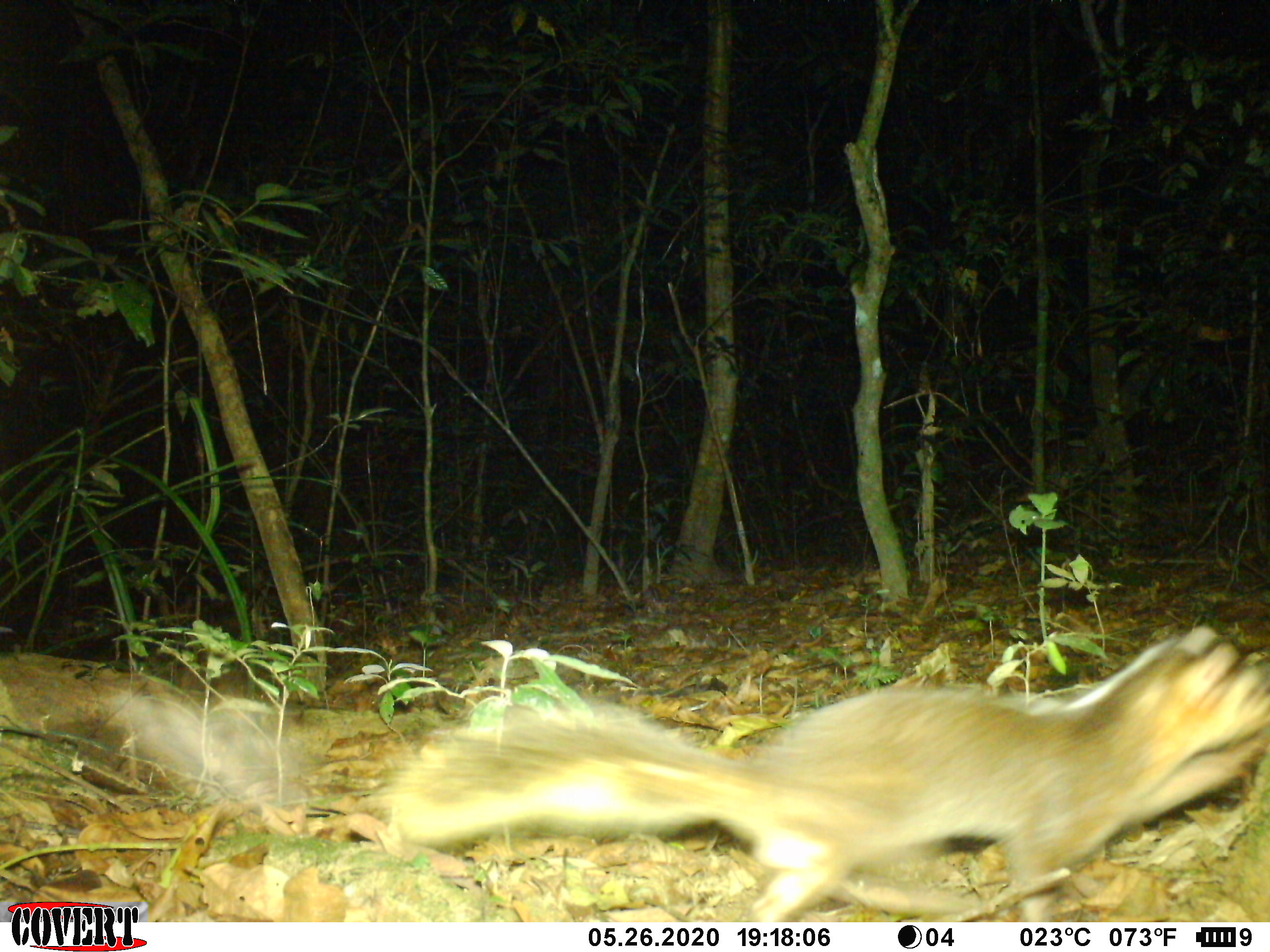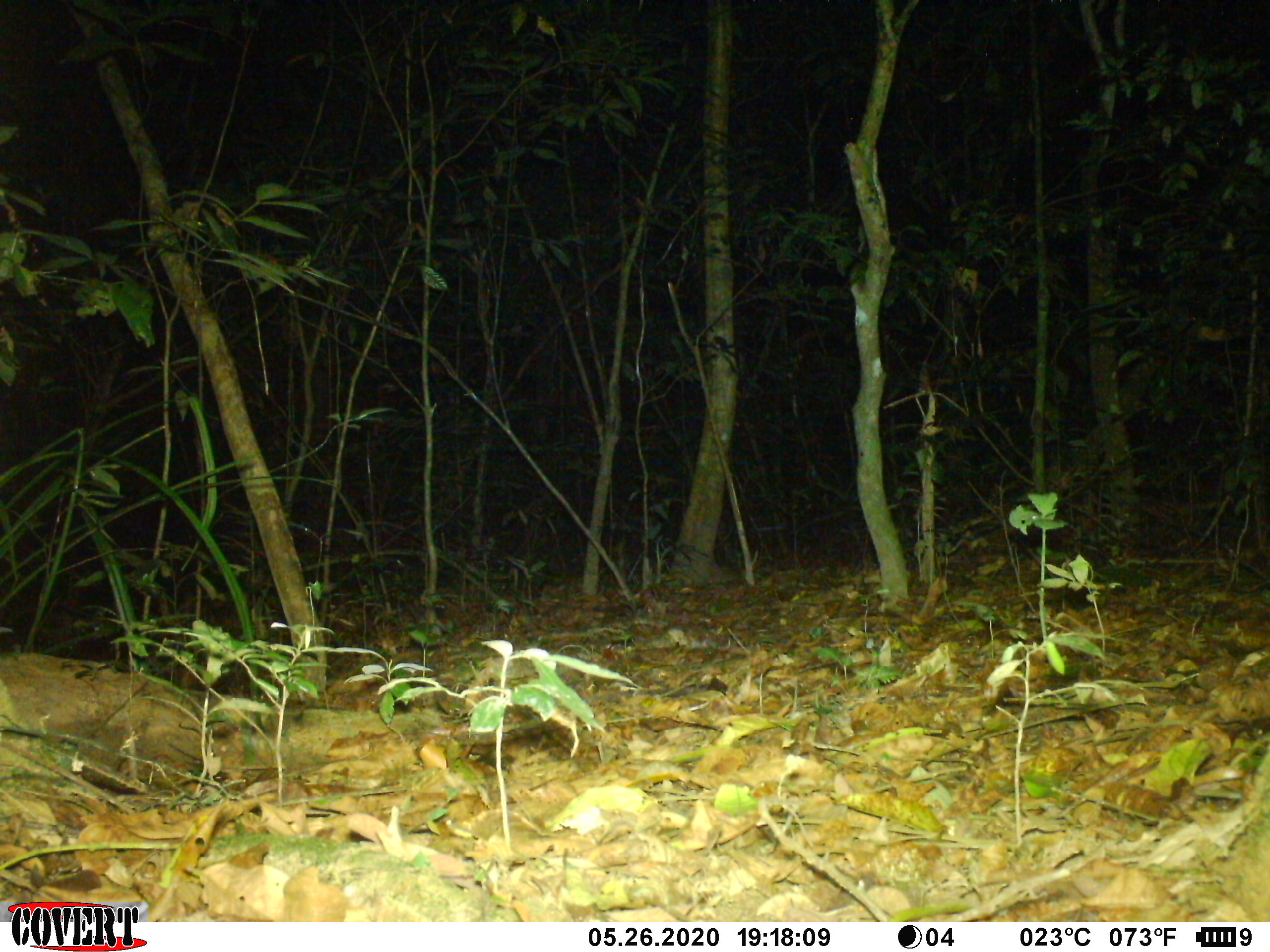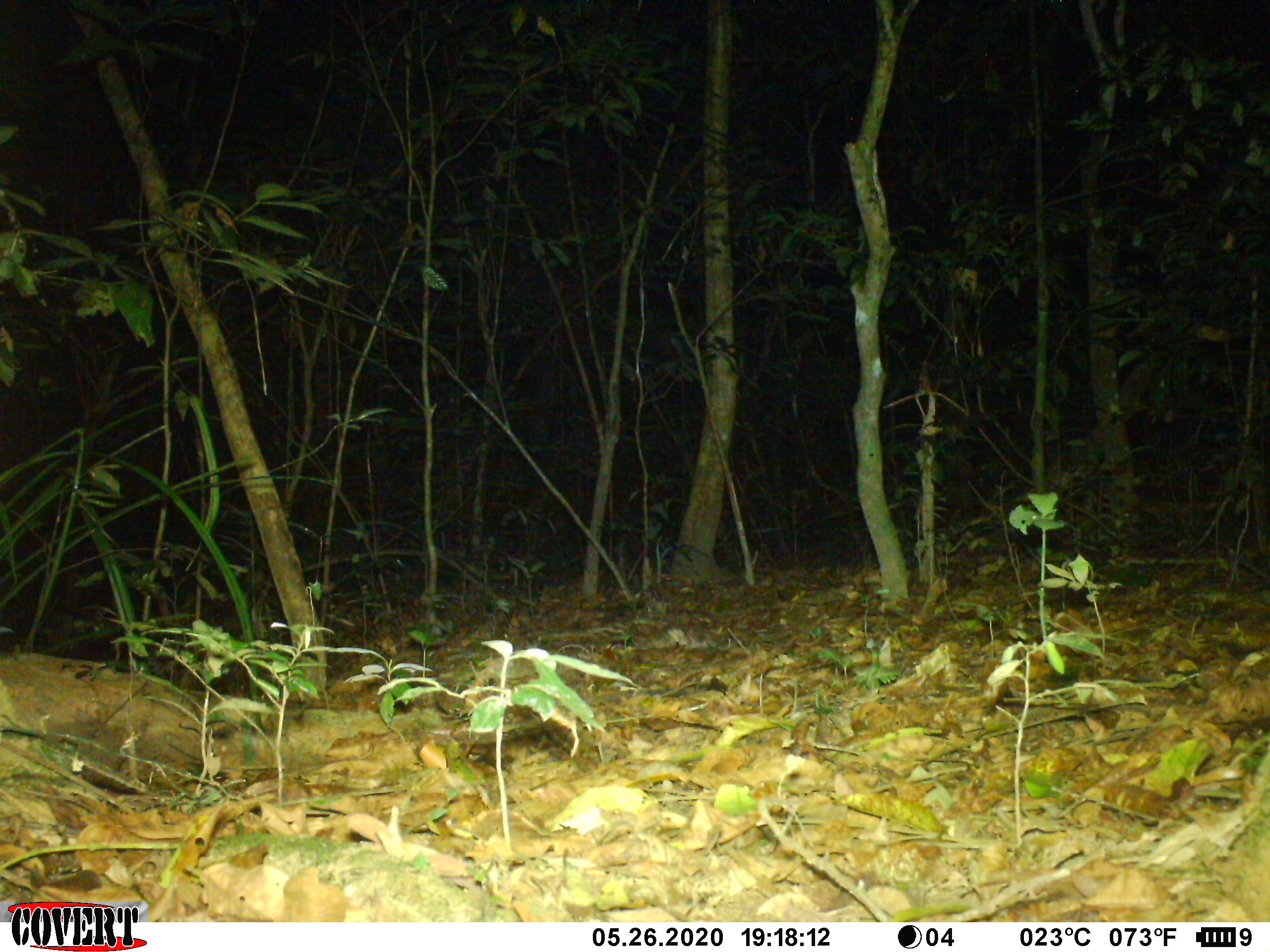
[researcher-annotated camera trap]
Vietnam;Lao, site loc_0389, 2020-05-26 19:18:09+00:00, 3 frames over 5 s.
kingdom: Animalia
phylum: Chordata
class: Mammalia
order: Carnivora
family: Mustelidae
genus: Melogale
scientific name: Melogale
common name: ferret badger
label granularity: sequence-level